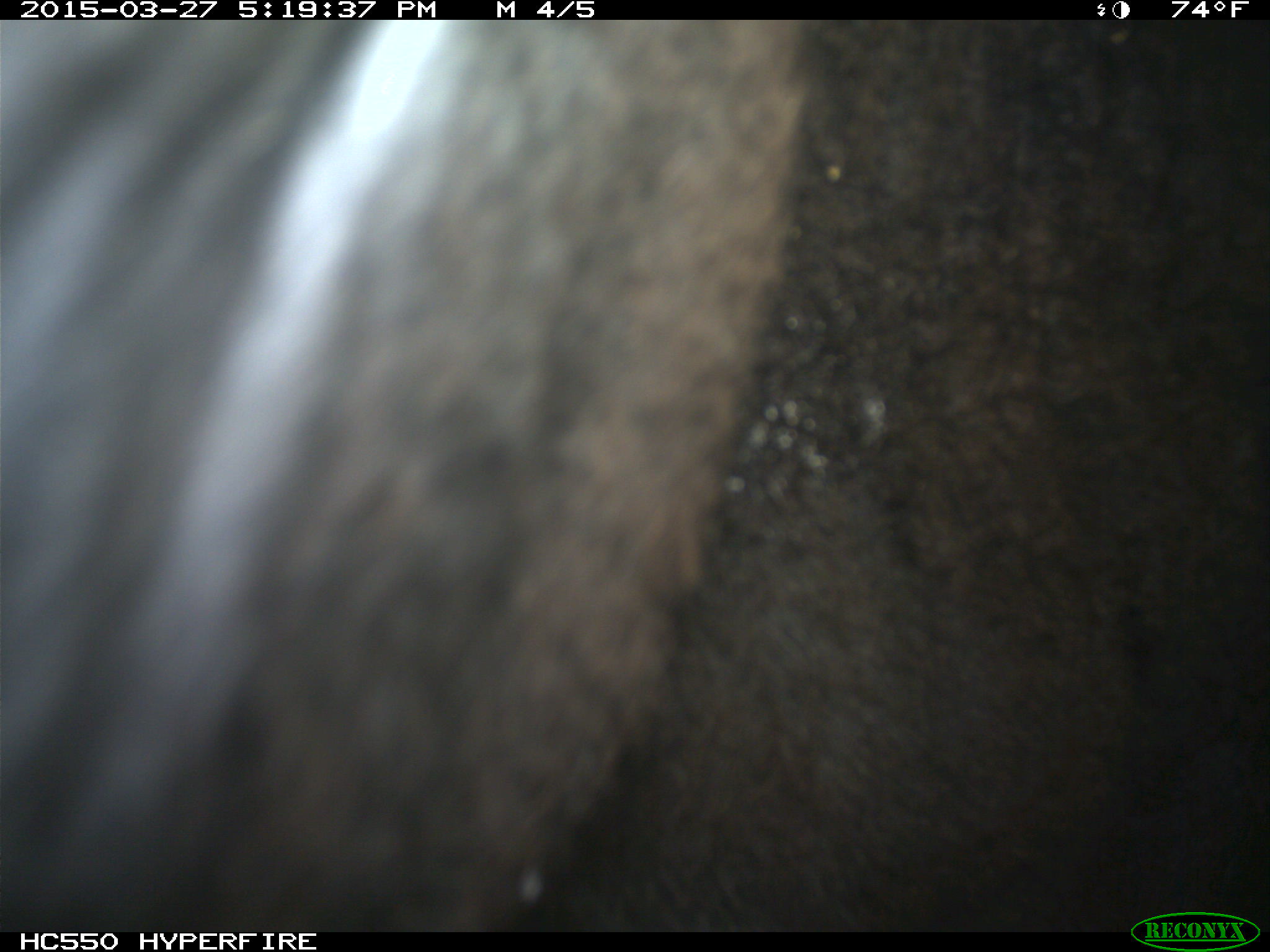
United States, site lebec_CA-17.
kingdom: Animalia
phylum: Chordata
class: Mammalia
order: Artiodactyla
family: Bovidae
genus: Bos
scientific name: Bos taurus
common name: domestic cow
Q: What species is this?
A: Bos taurus (domestic cow).